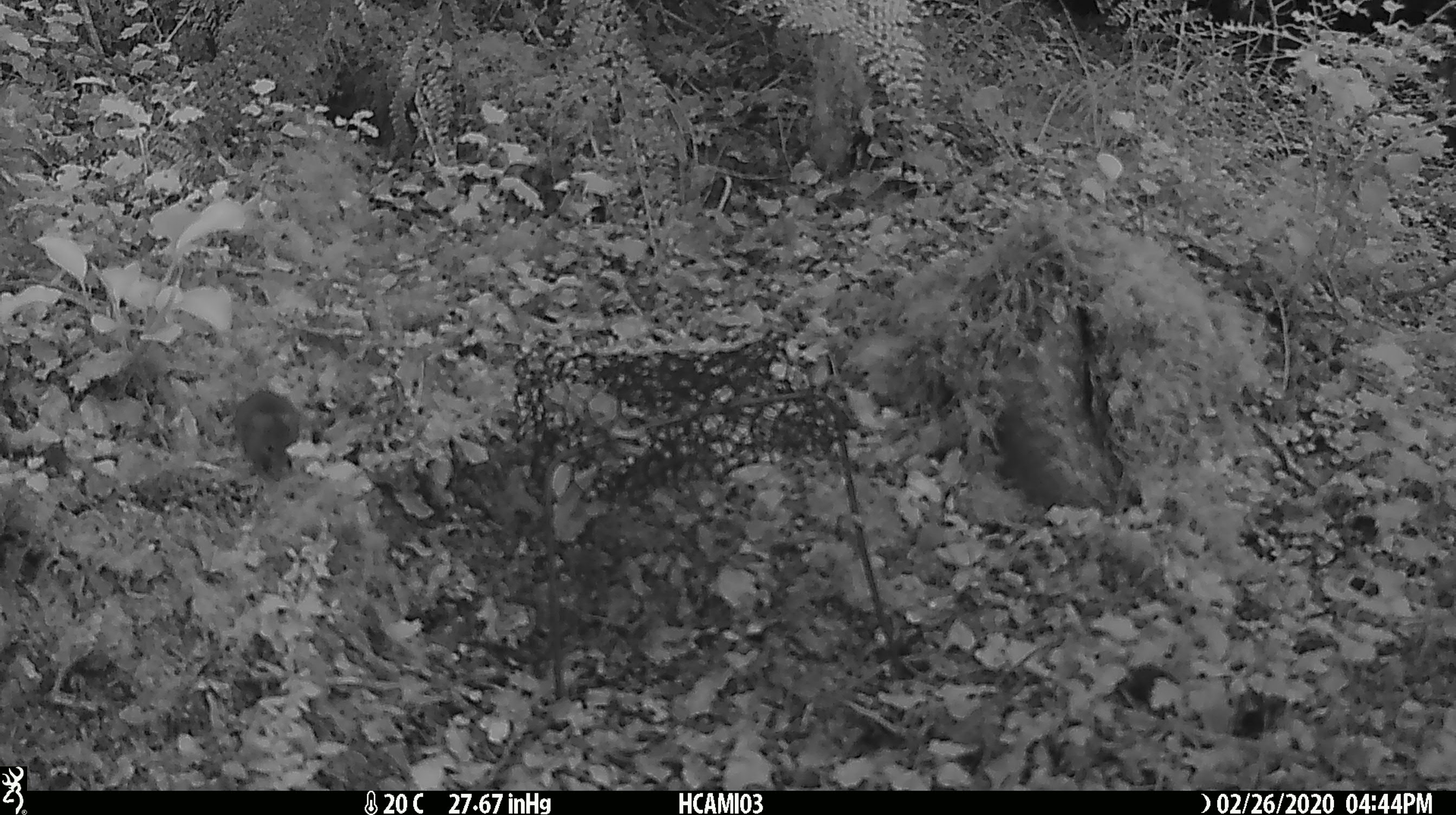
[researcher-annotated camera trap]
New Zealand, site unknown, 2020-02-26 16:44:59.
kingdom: Animalia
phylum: Chordata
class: Mammalia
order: Rodentia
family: Muridae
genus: Mus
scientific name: Mus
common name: mouse